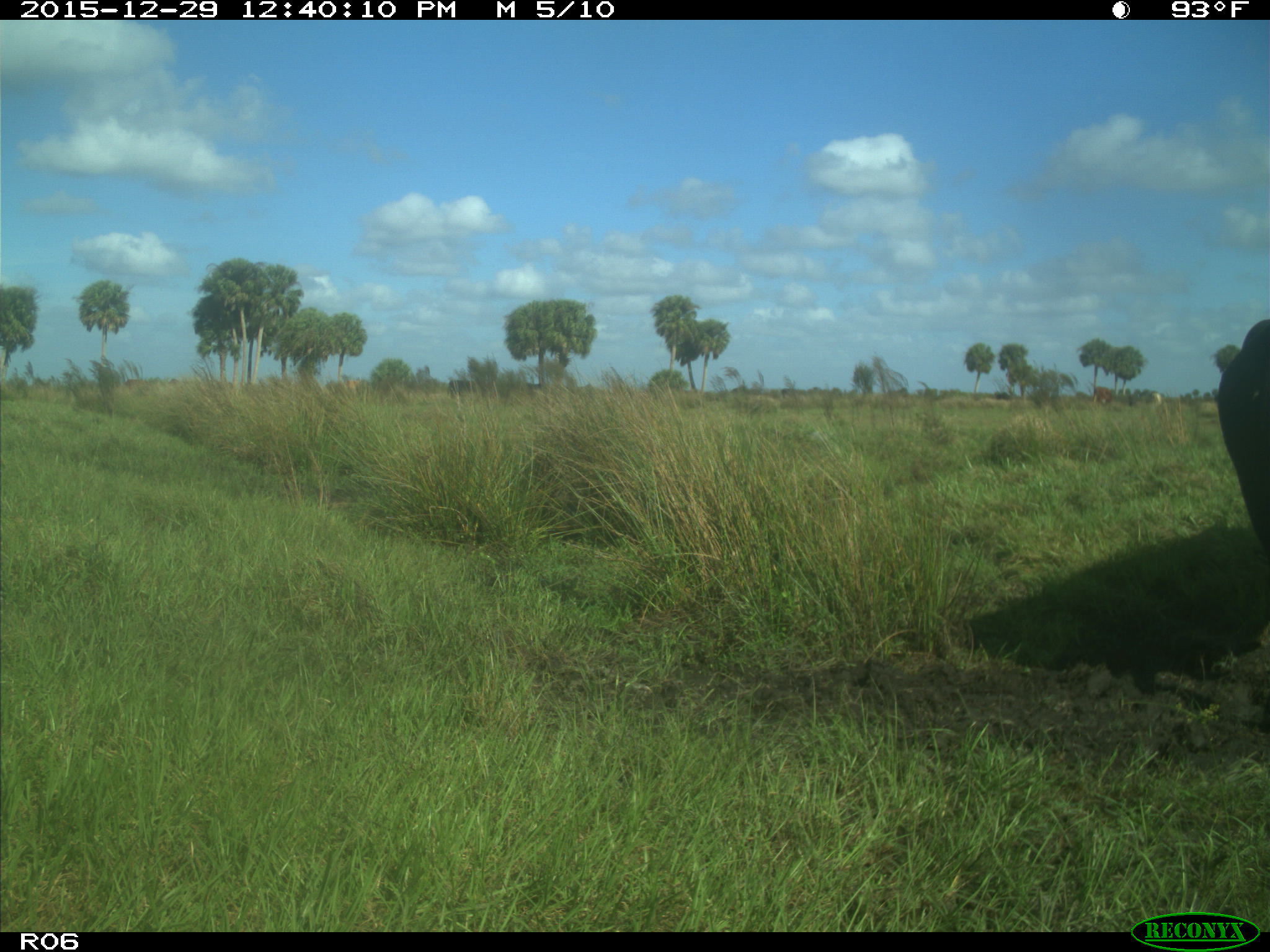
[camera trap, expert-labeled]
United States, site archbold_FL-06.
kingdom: Animalia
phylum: Chordata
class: Mammalia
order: Artiodactyla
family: Bovidae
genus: Bos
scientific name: Bos taurus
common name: domestic cow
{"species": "Bos taurus (domestic cow)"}